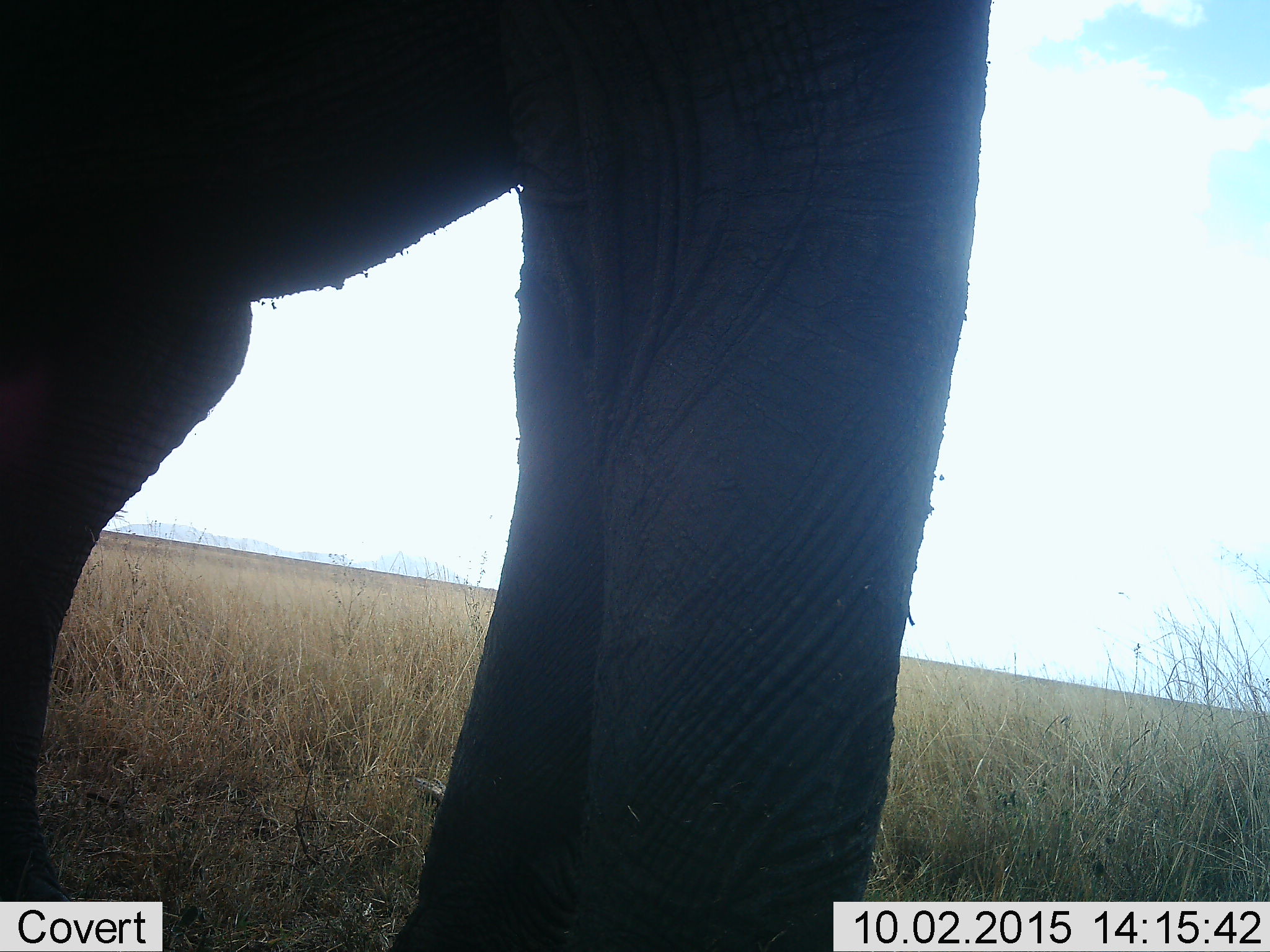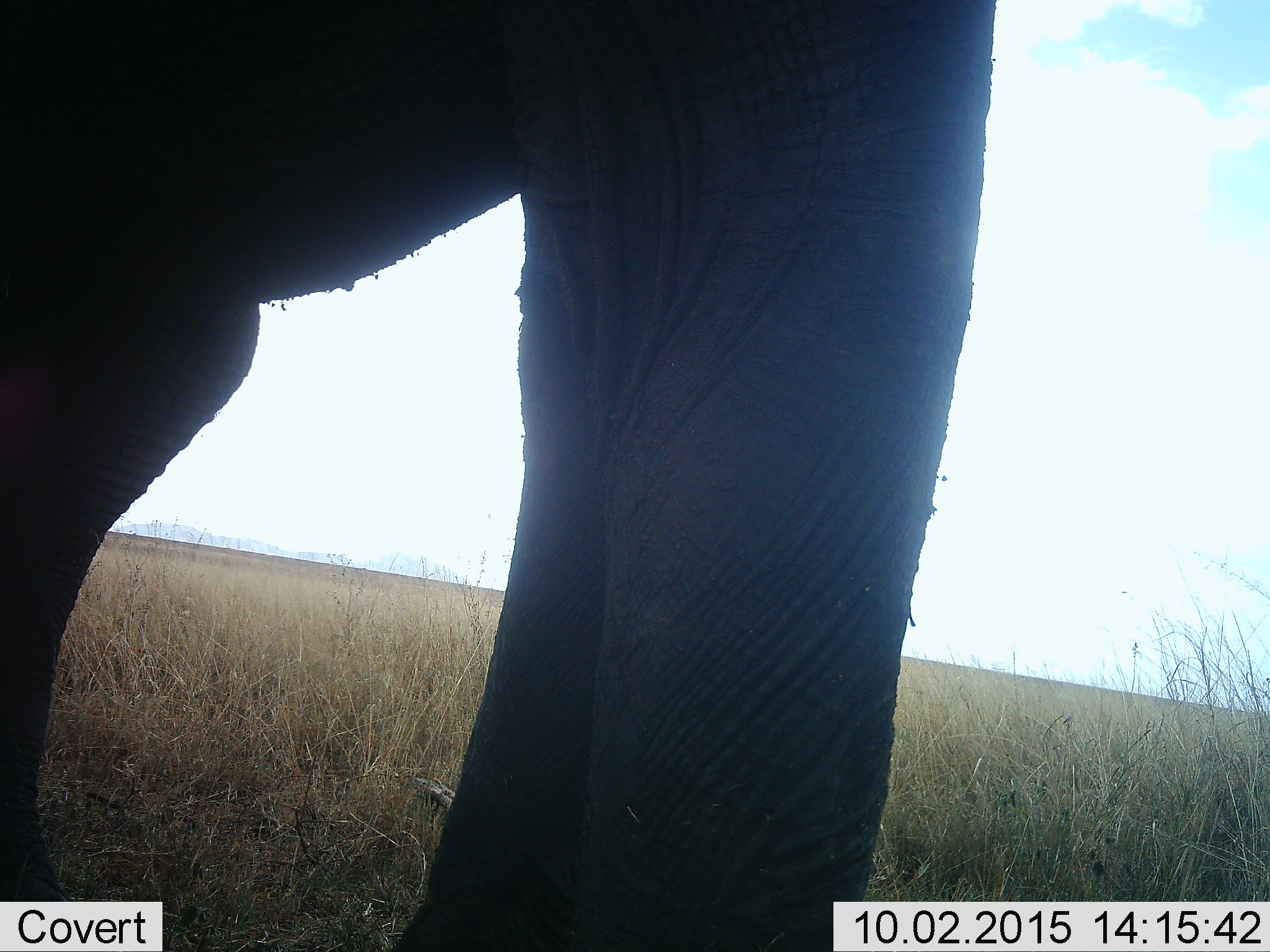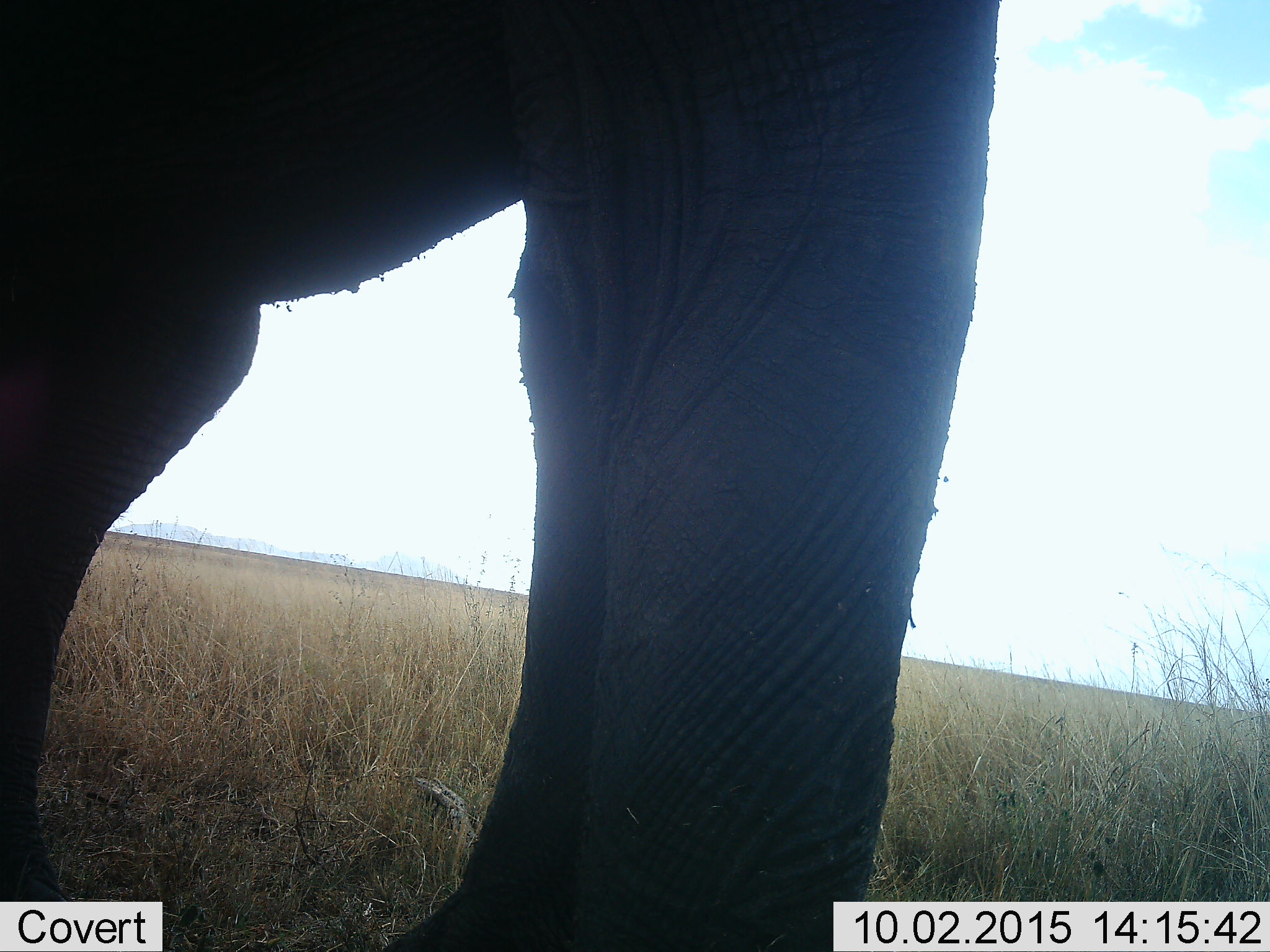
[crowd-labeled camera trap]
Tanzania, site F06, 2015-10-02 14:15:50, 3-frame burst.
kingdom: Animalia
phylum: Chordata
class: Mammalia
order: Proboscidea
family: Elephantidae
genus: Loxodonta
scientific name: Loxodonta africana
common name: african bush elephant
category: elephant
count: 1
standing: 75%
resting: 5%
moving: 25%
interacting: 0%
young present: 5%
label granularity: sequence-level